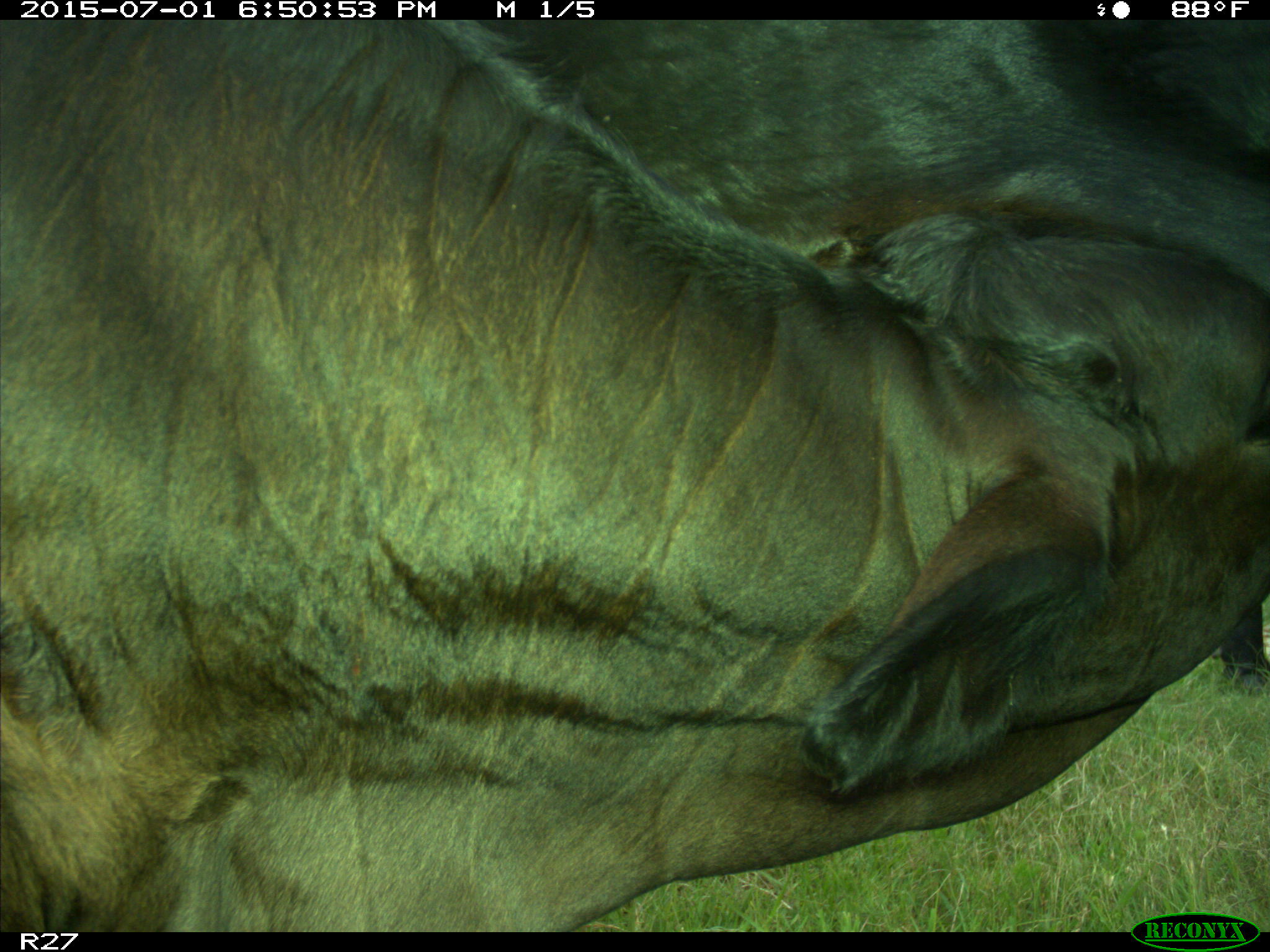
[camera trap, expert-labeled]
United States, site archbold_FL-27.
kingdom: Animalia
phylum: Chordata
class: Mammalia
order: Artiodactyla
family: Bovidae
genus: Bos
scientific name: Bos taurus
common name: domestic cow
Bos taurus (domestic cow).